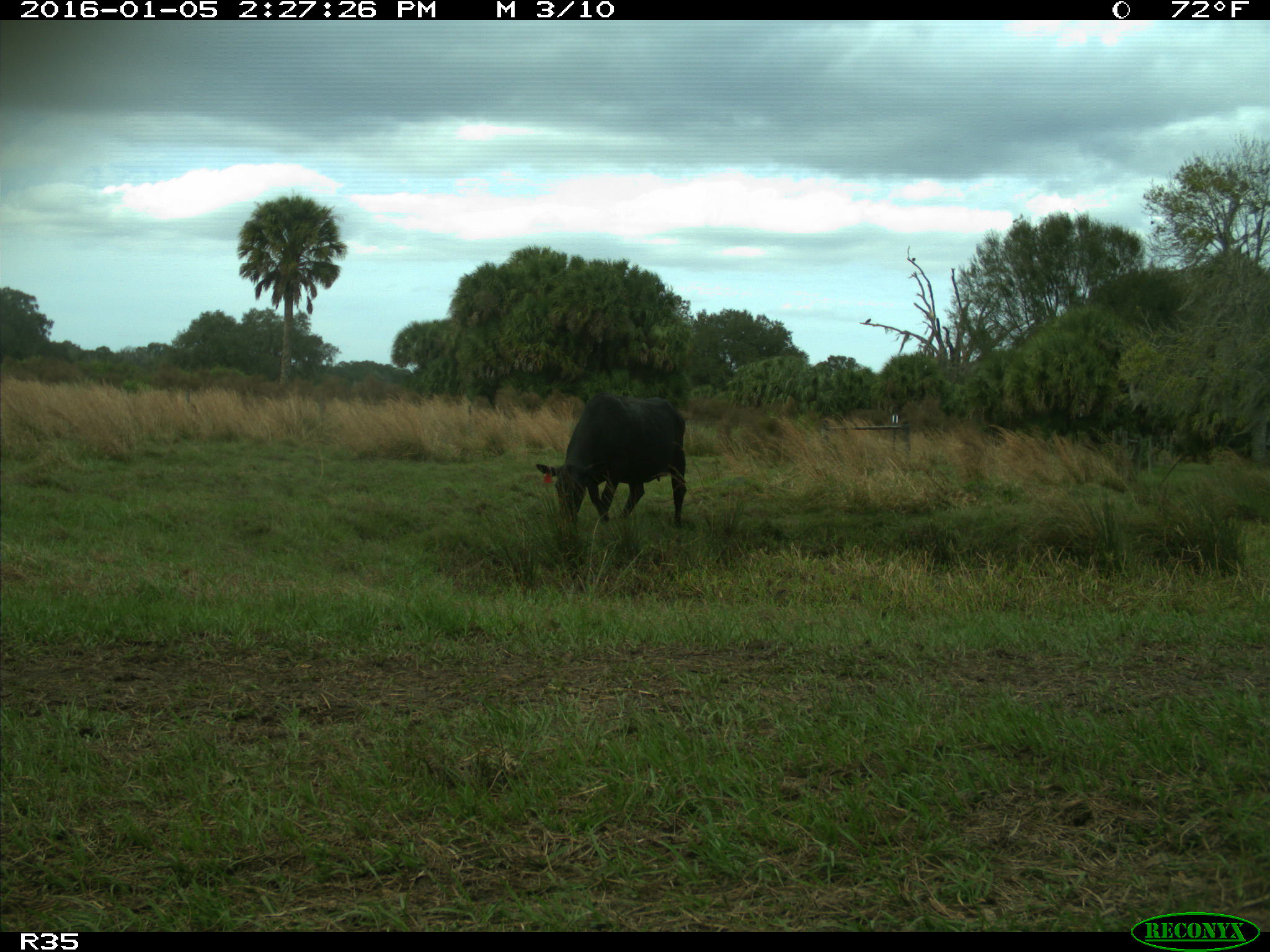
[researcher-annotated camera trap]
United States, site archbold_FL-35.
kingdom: Animalia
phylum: Chordata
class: Mammalia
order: Artiodactyla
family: Bovidae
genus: Bos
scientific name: Bos taurus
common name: domestic cow